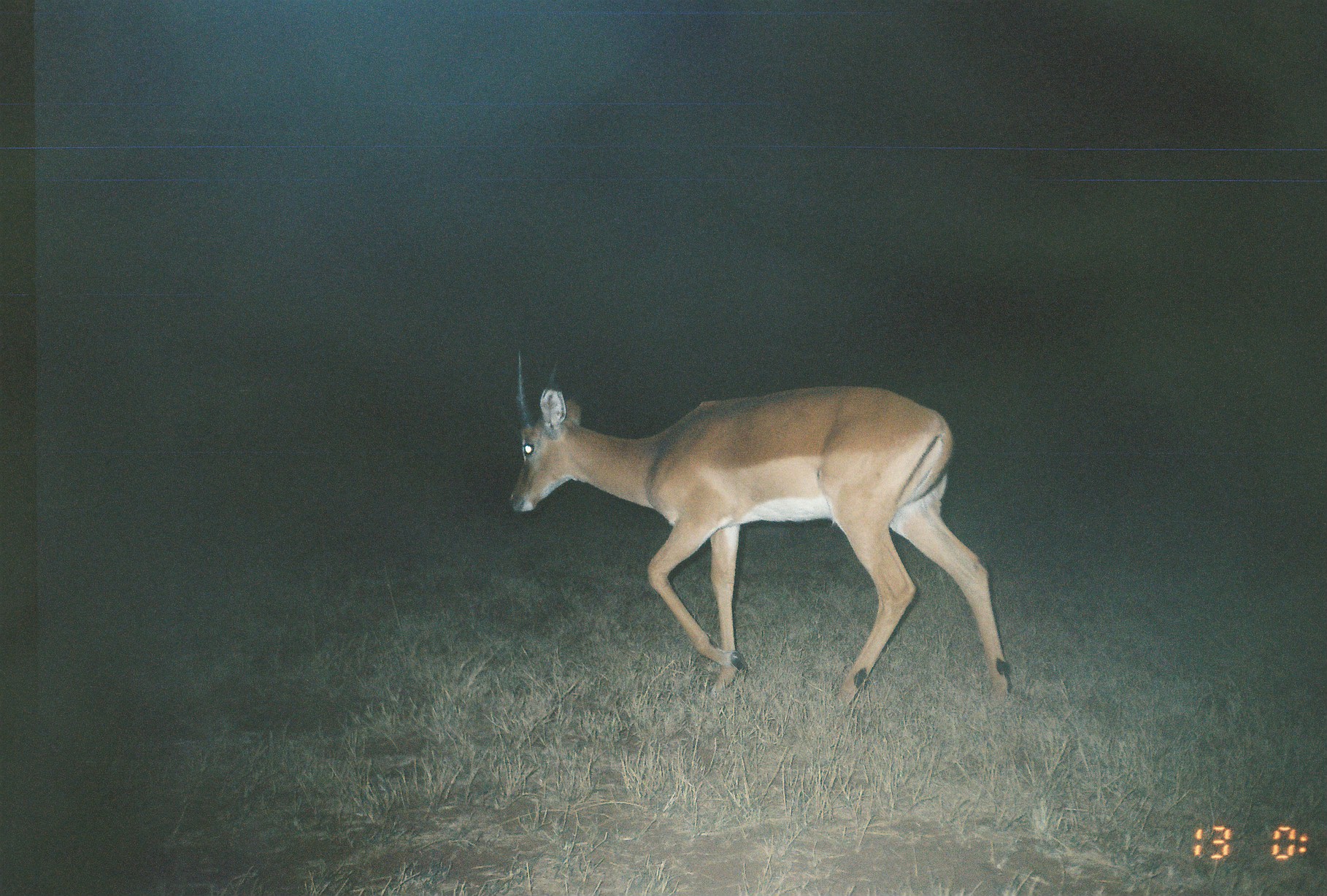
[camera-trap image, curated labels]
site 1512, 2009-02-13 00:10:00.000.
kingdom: Animalia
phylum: Chordata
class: Mammalia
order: Artiodactyla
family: Bovidae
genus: Aepyceros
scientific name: Aepyceros melampus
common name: impala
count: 1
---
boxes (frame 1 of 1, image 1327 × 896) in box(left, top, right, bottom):
aepyceros melampus: box(508, 349, 1015, 708)